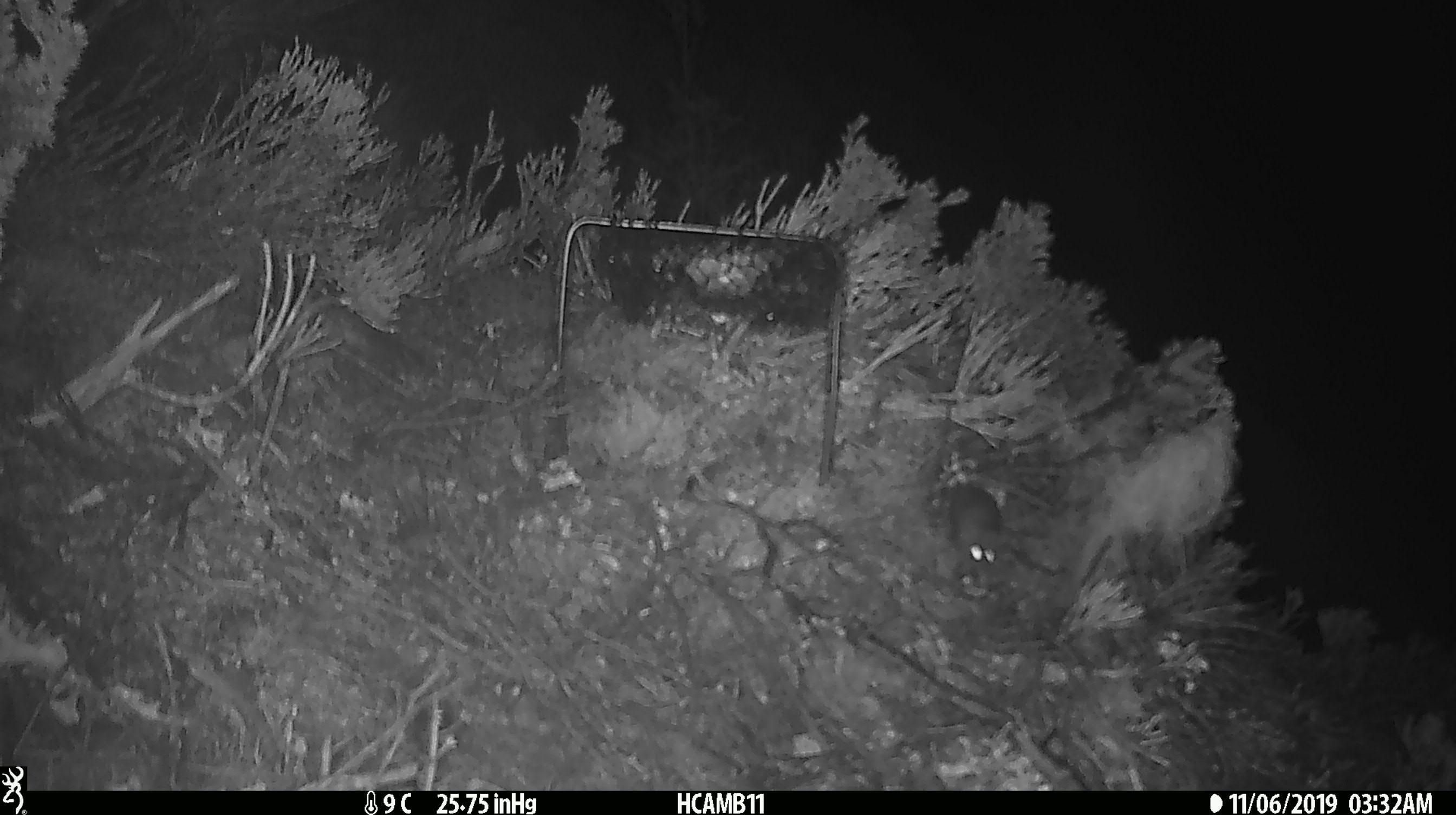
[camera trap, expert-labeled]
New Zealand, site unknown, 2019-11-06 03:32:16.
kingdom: Animalia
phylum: Chordata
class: Mammalia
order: Rodentia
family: Muridae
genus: Mus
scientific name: Mus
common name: mouse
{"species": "mouse (Mus)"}